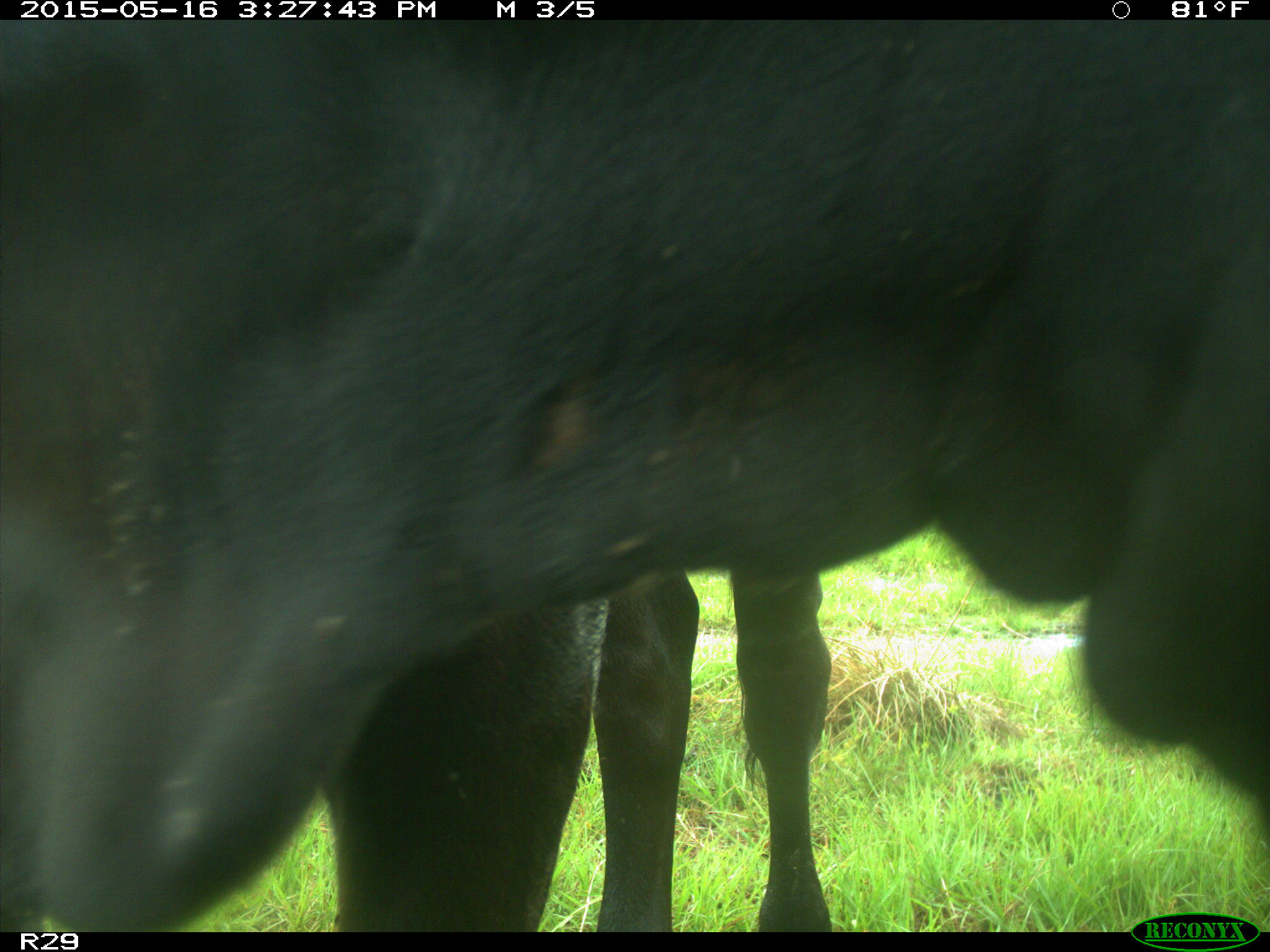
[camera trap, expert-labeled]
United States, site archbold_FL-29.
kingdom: Animalia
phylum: Chordata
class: Mammalia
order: Artiodactyla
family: Bovidae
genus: Bos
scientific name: Bos taurus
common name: domestic cow